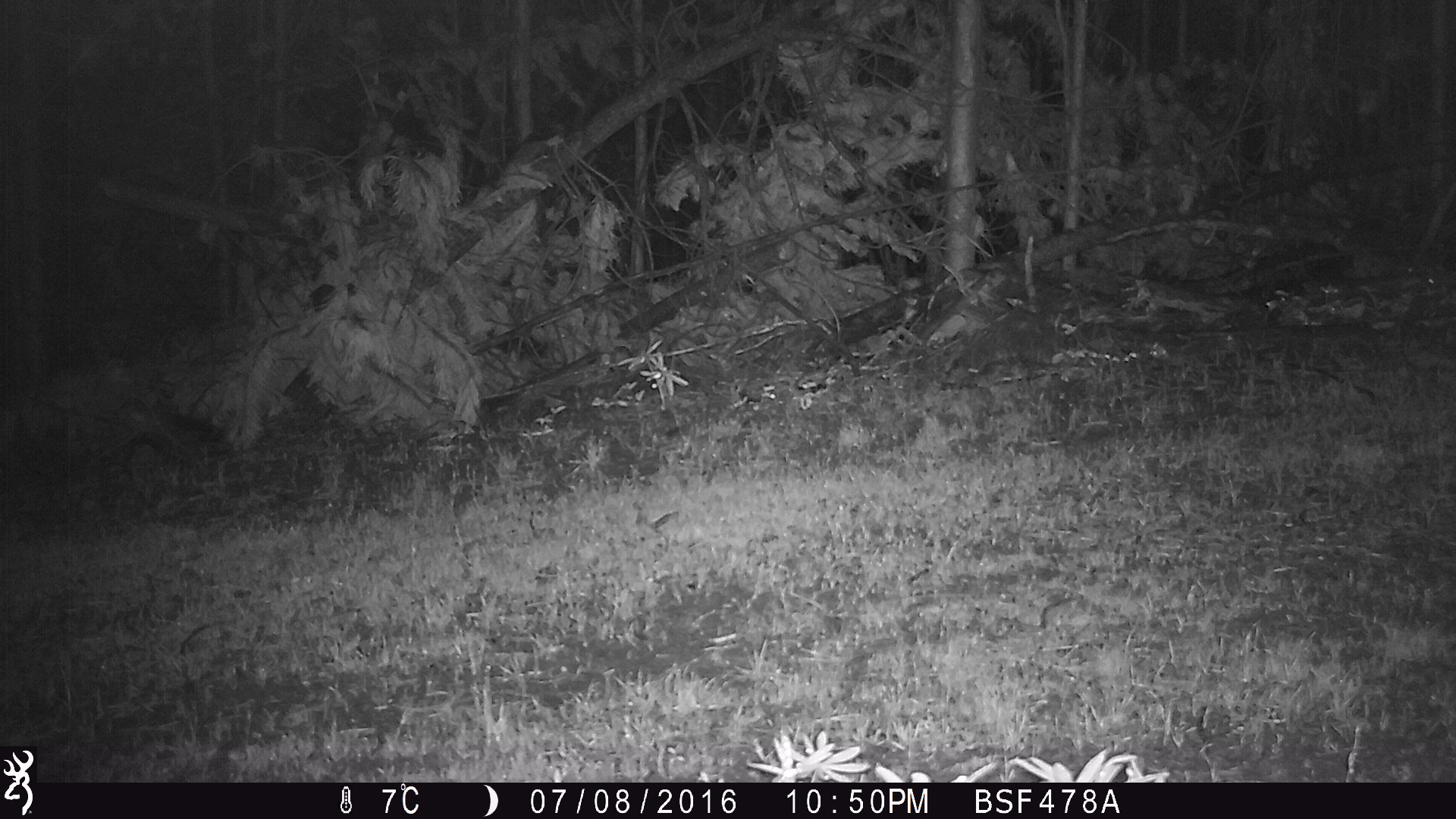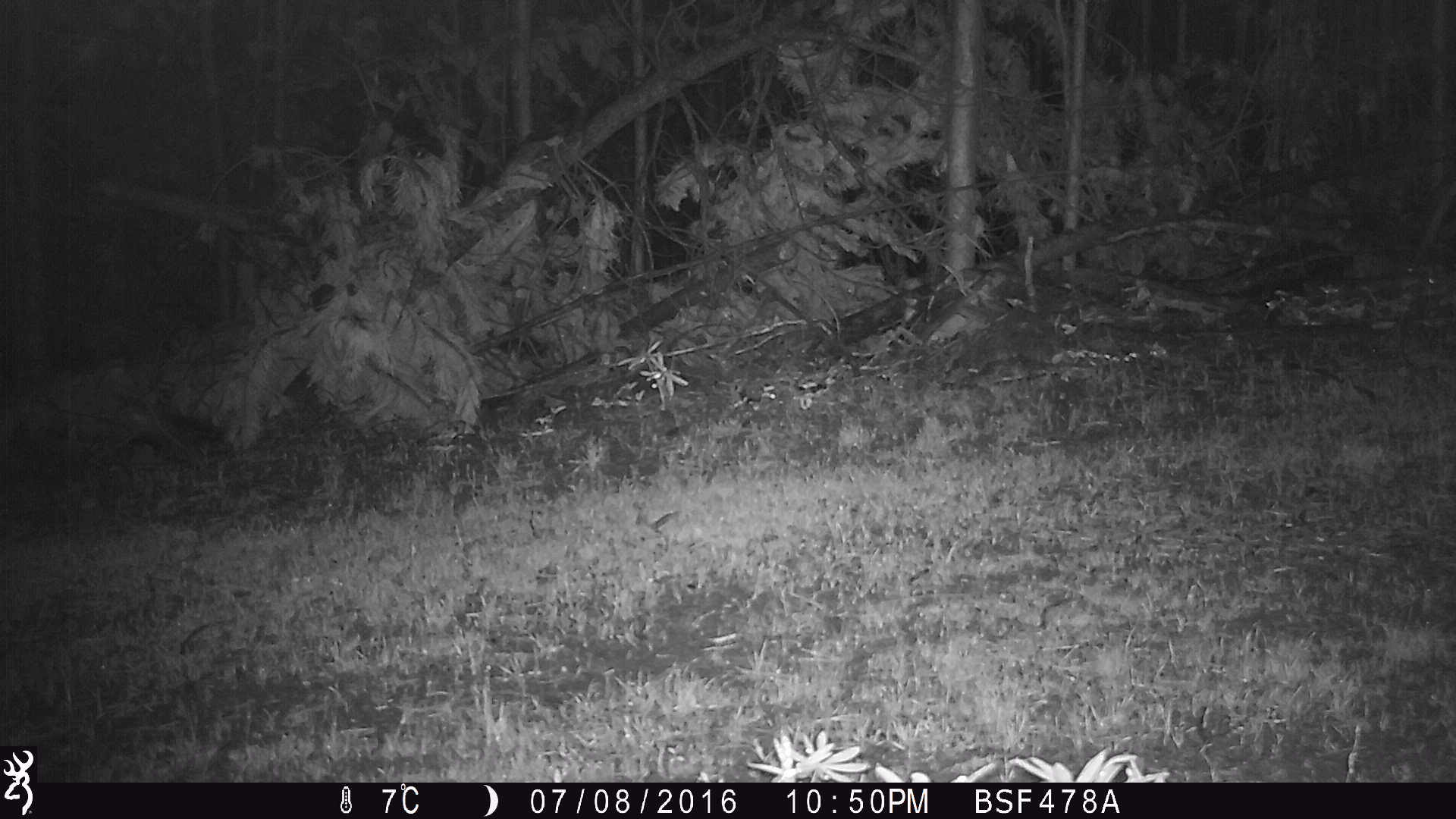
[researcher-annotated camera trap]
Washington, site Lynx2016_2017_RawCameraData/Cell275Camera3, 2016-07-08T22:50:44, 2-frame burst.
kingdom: Animalia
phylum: Chordata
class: Mammalia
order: Carnivora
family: Canidae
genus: Canis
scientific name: Canis latrans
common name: coyote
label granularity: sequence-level